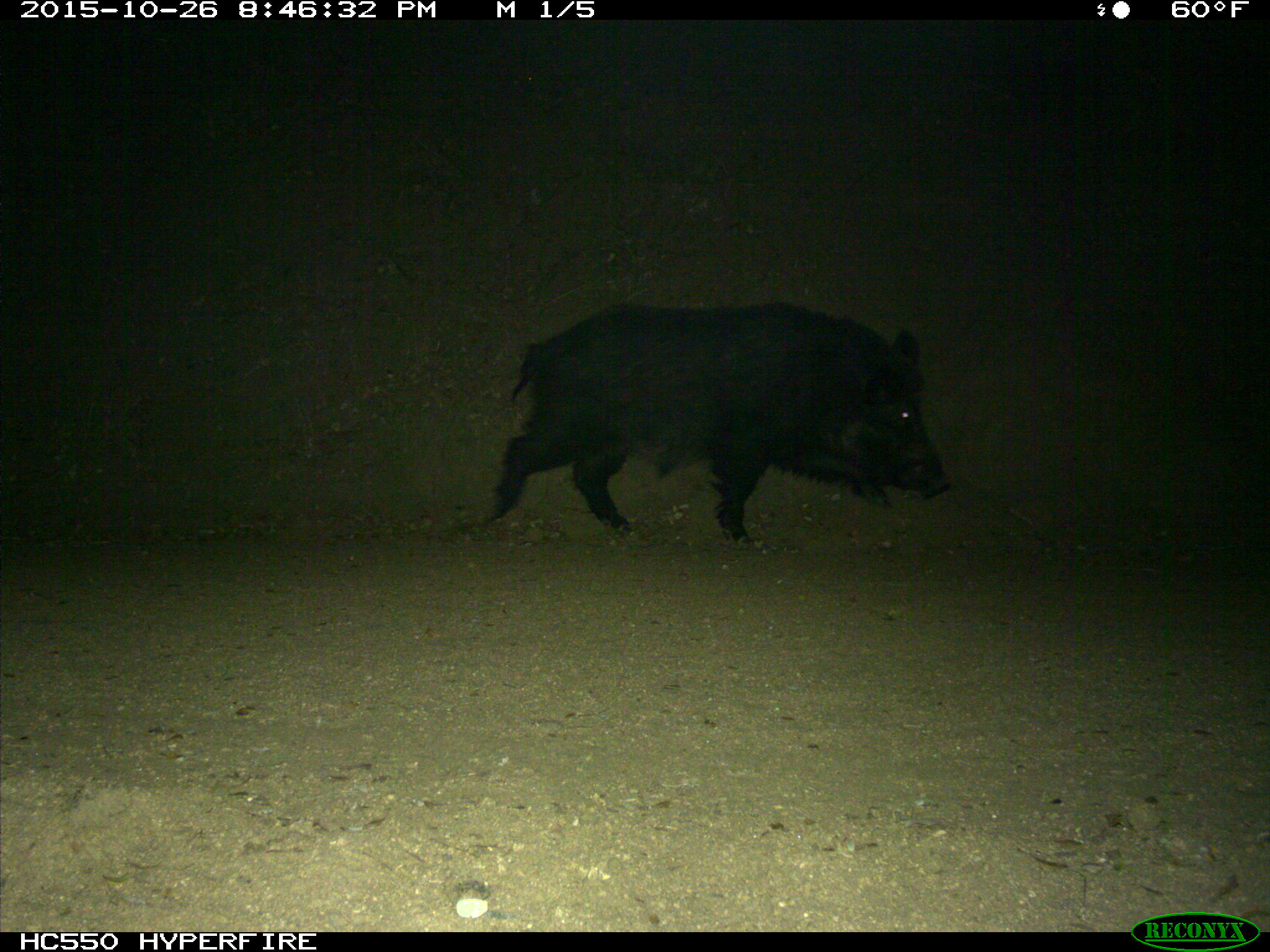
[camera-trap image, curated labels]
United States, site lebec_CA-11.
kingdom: Animalia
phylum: Chordata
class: Mammalia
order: Artiodactyla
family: Suidae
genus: Sus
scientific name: Sus scrofa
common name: wild boar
Sus scrofa (wild boar).